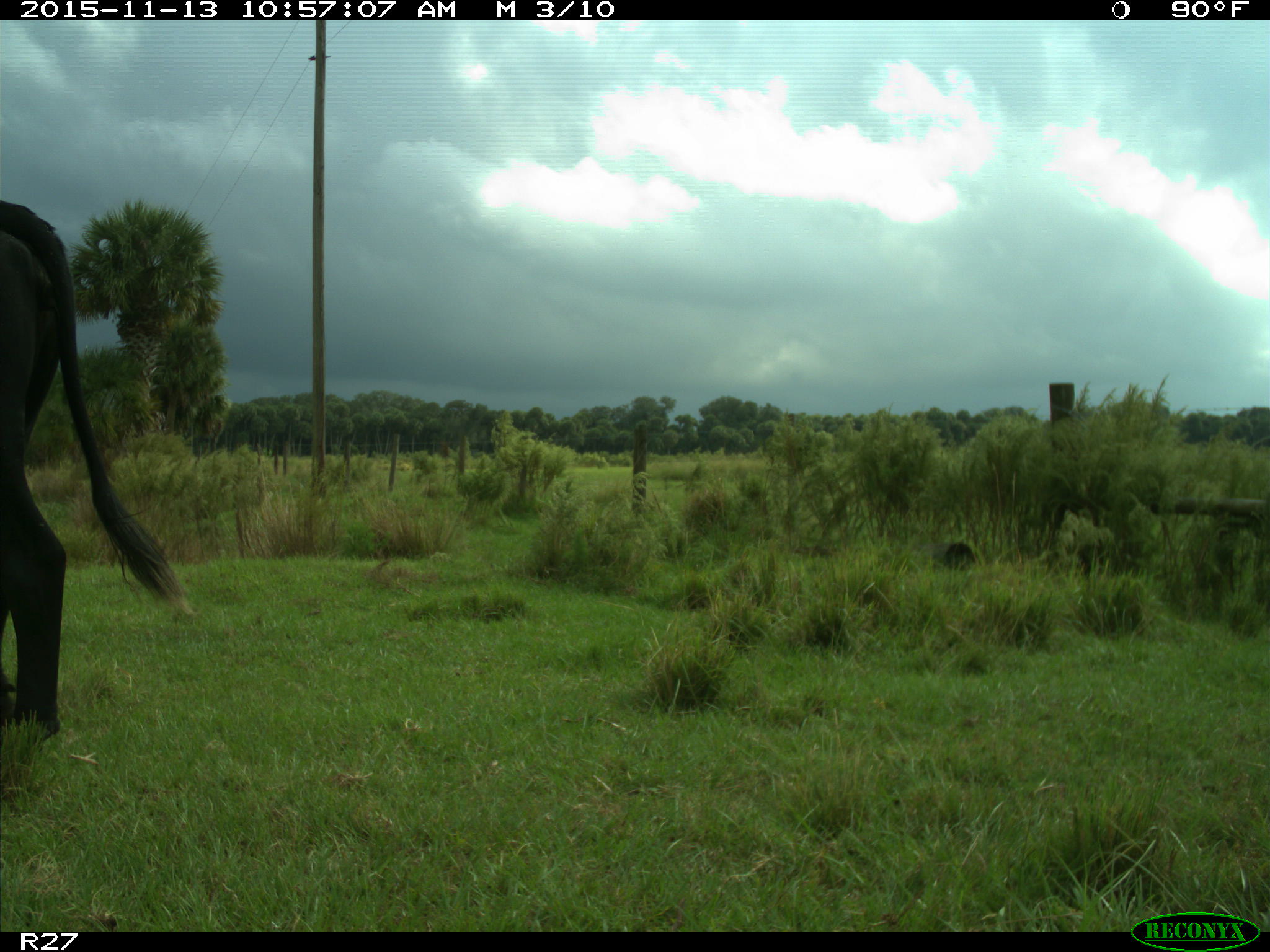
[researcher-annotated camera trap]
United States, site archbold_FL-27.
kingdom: Animalia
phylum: Chordata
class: Mammalia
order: Artiodactyla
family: Bovidae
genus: Bos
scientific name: Bos taurus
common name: domestic cow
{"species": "Bos taurus (domestic cow)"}